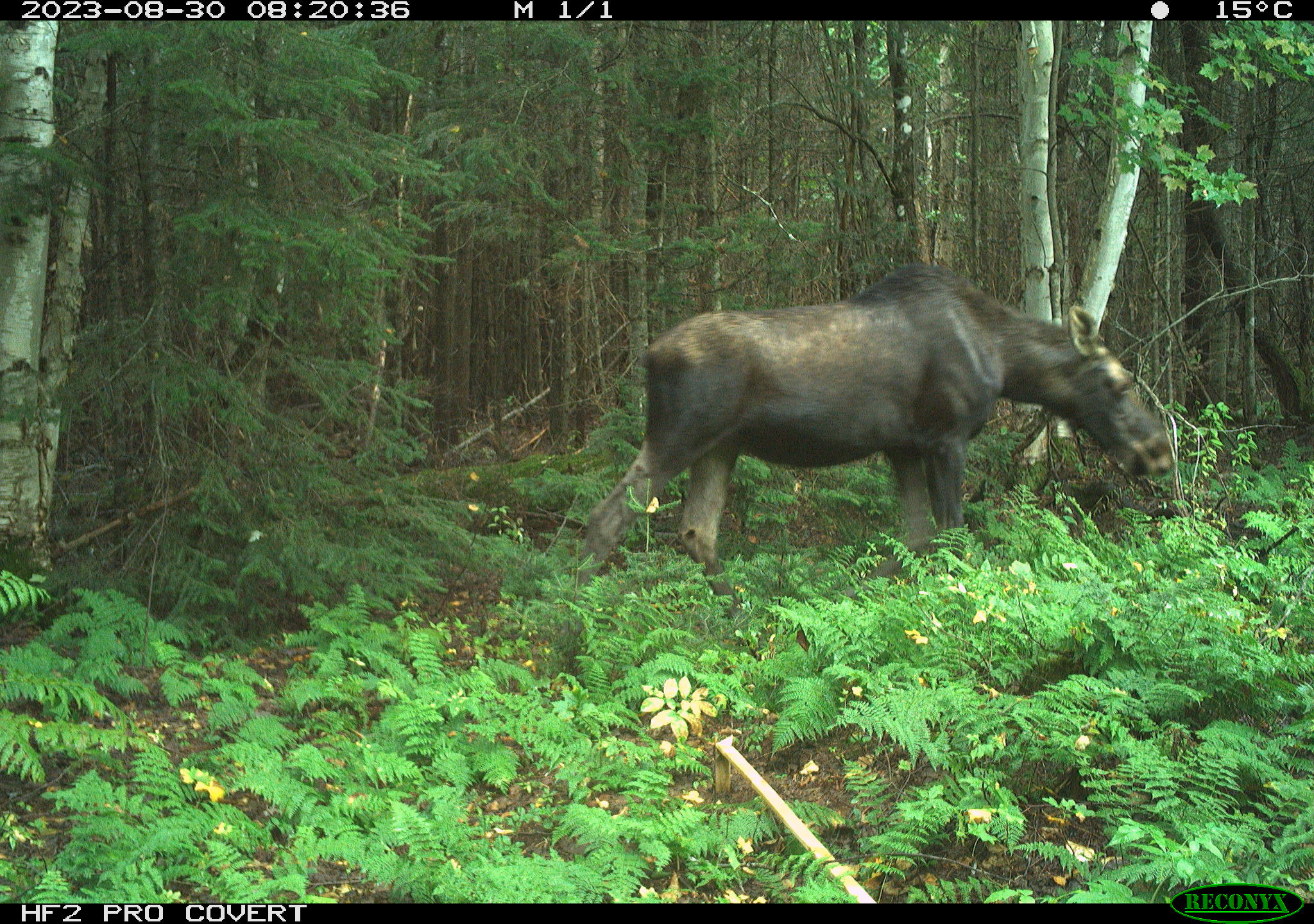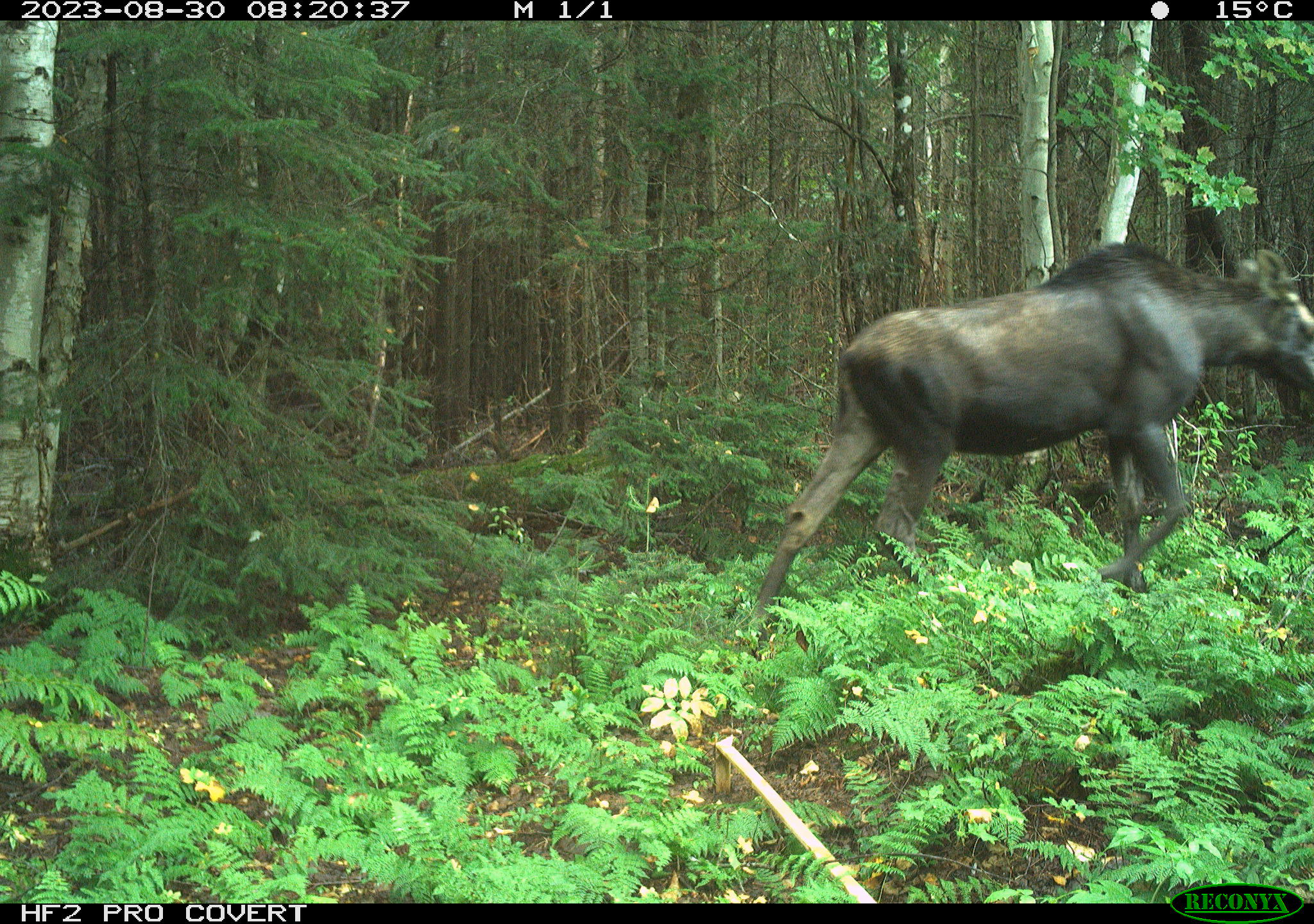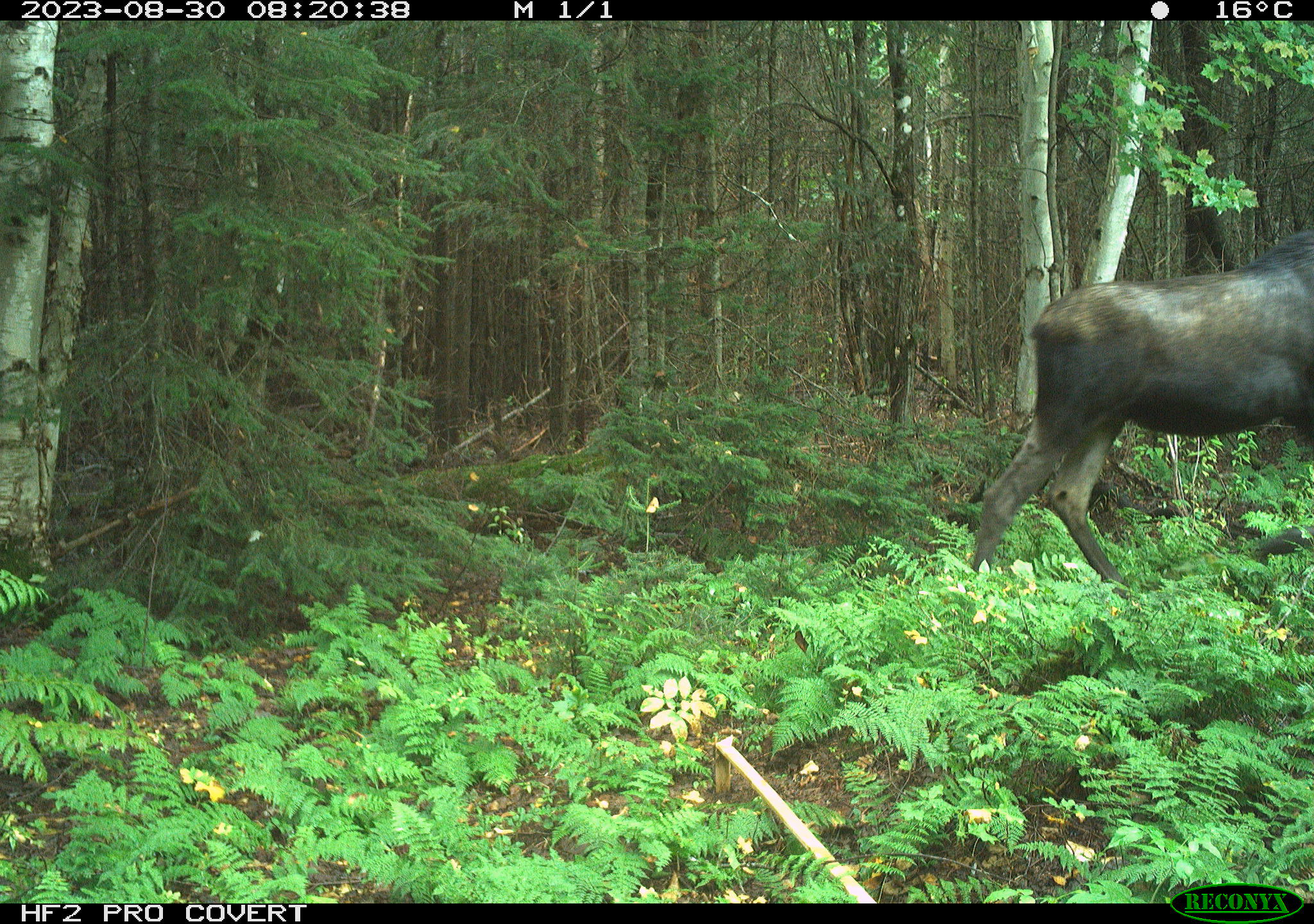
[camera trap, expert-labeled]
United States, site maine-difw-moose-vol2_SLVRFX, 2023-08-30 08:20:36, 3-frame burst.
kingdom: Animalia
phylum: Chordata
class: Mammalia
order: Artiodactyla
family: Cervidae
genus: Alces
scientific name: Alces alces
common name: moose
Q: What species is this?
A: Moose (Alces alces).